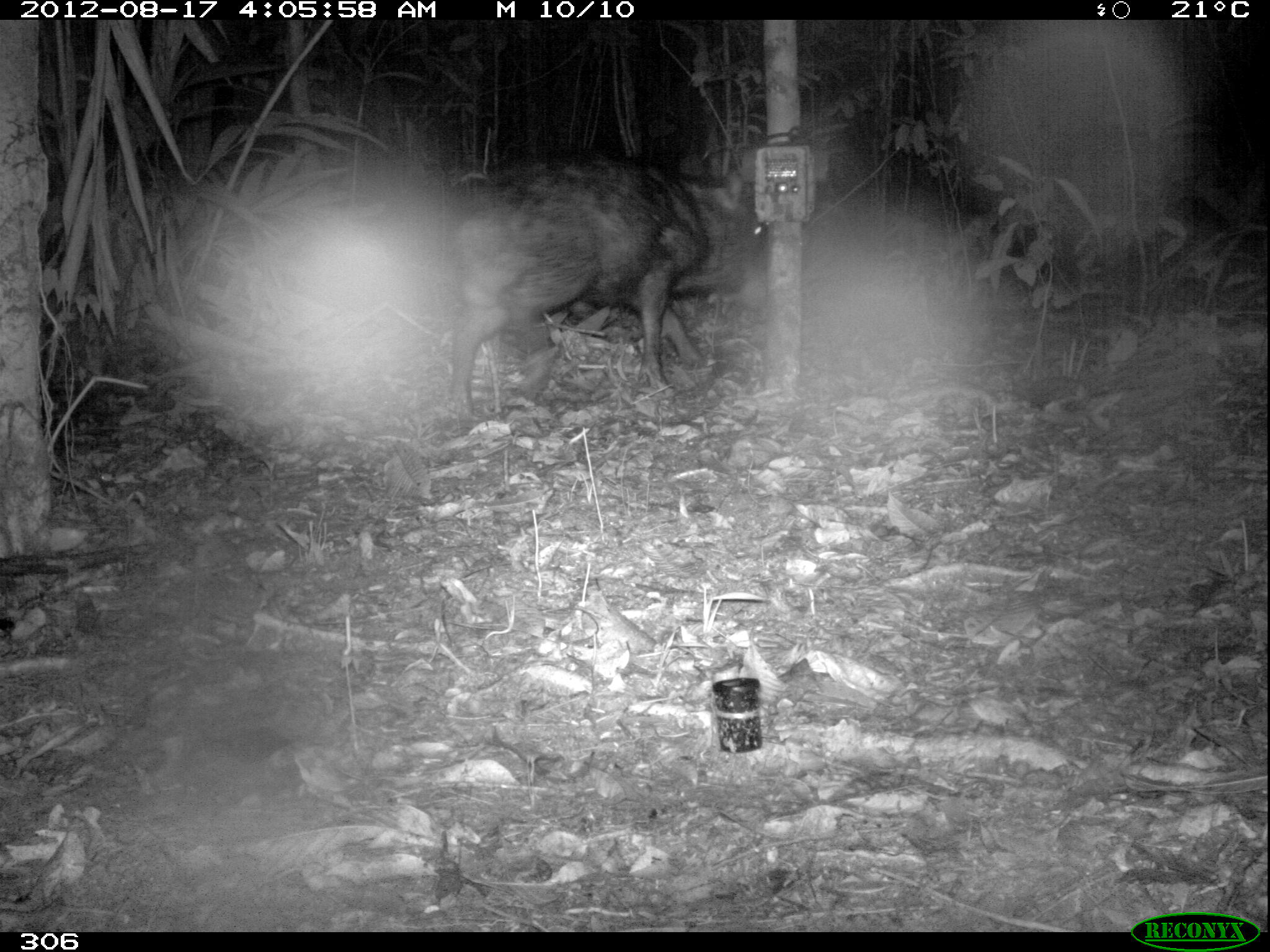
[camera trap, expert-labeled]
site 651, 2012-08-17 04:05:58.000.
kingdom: Animalia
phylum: Chordata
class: Mammalia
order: Artiodactyla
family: Tayassuidae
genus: Tayassu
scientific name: Tayassu pecari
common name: white-lipped peccary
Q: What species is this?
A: Tayassu pecari (white-lipped peccary).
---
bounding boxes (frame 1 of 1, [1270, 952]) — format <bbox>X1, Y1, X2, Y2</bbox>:
tayassu pecari: <bbox>428, 150, 766, 418</bbox>